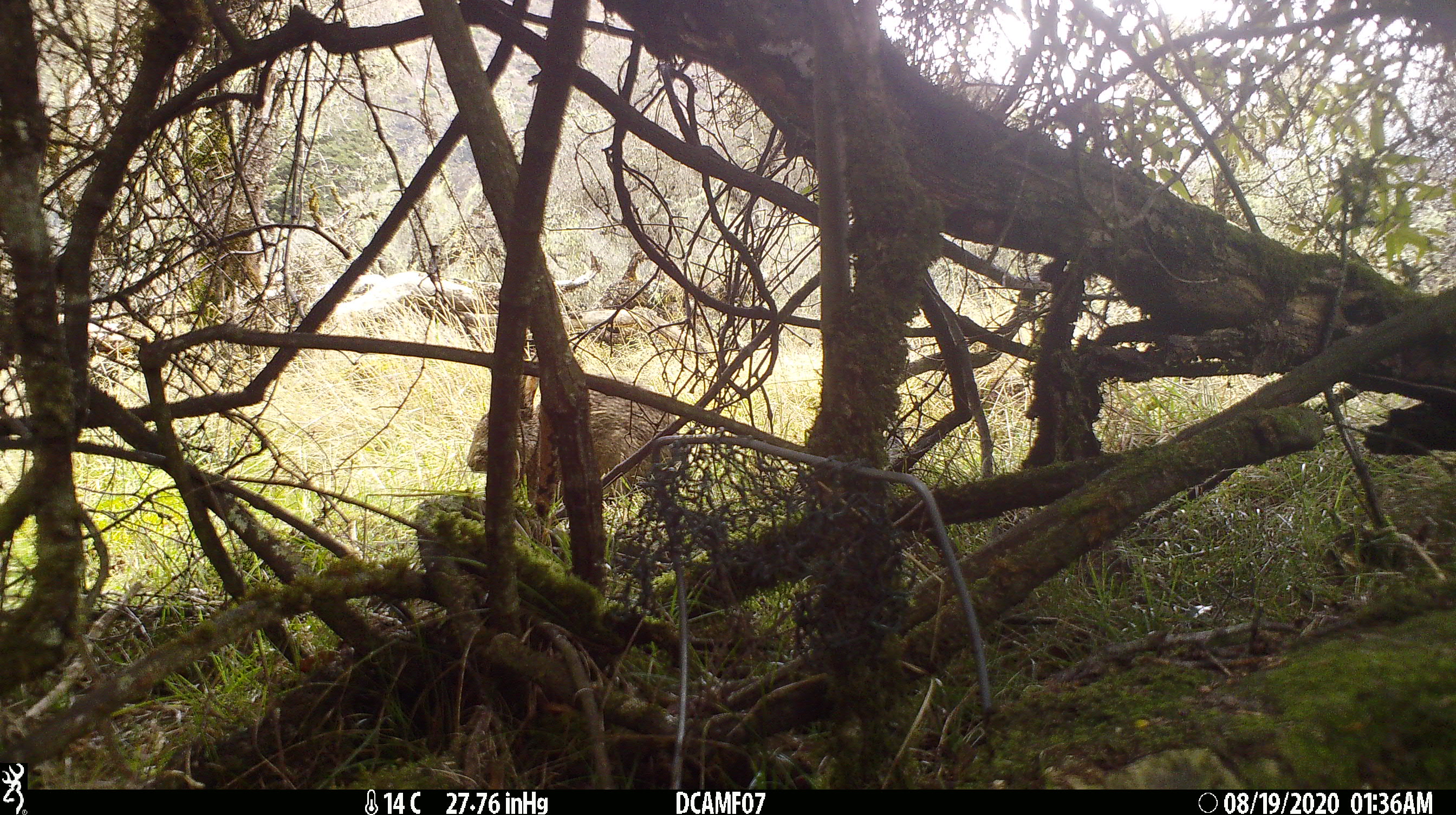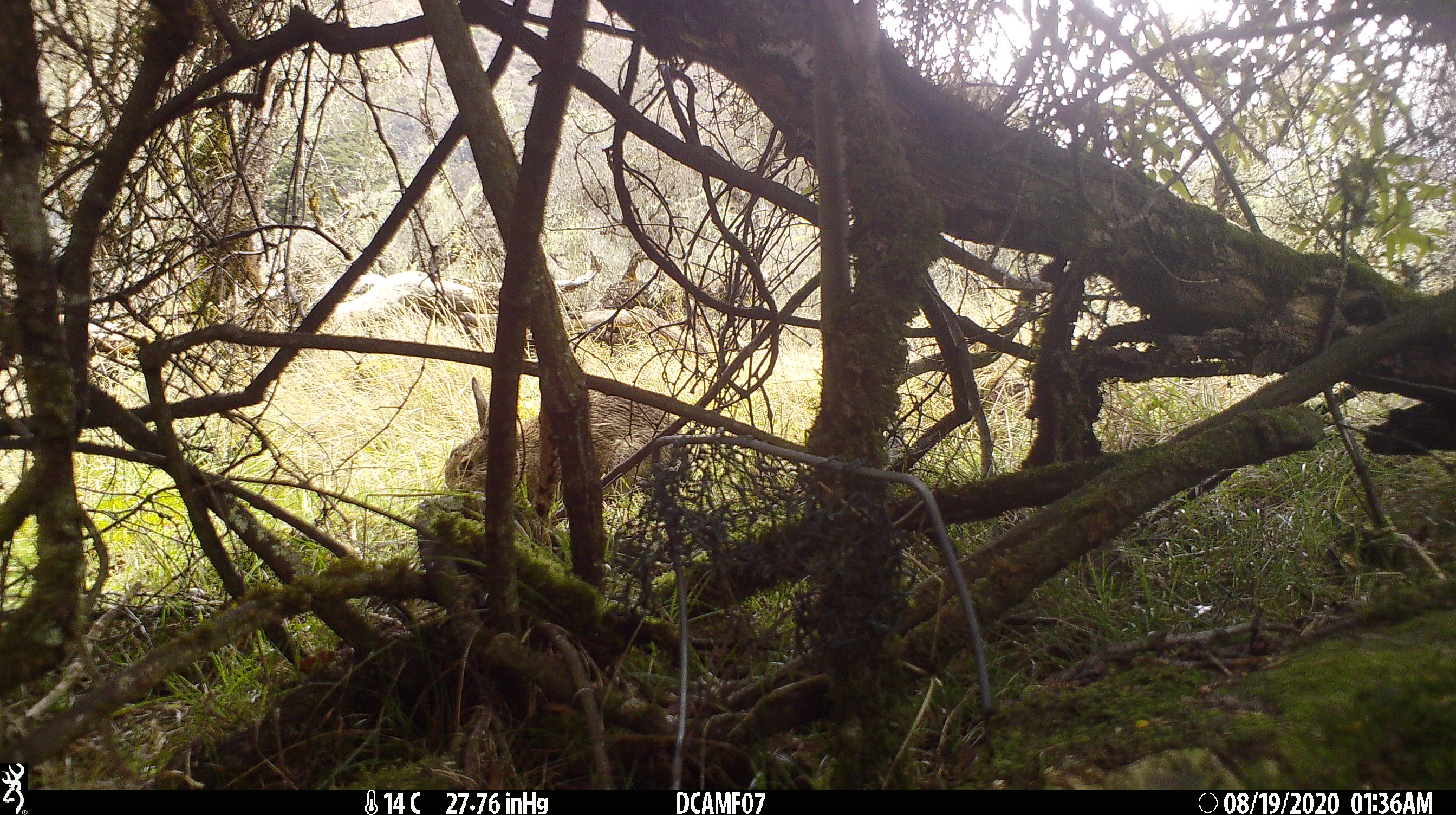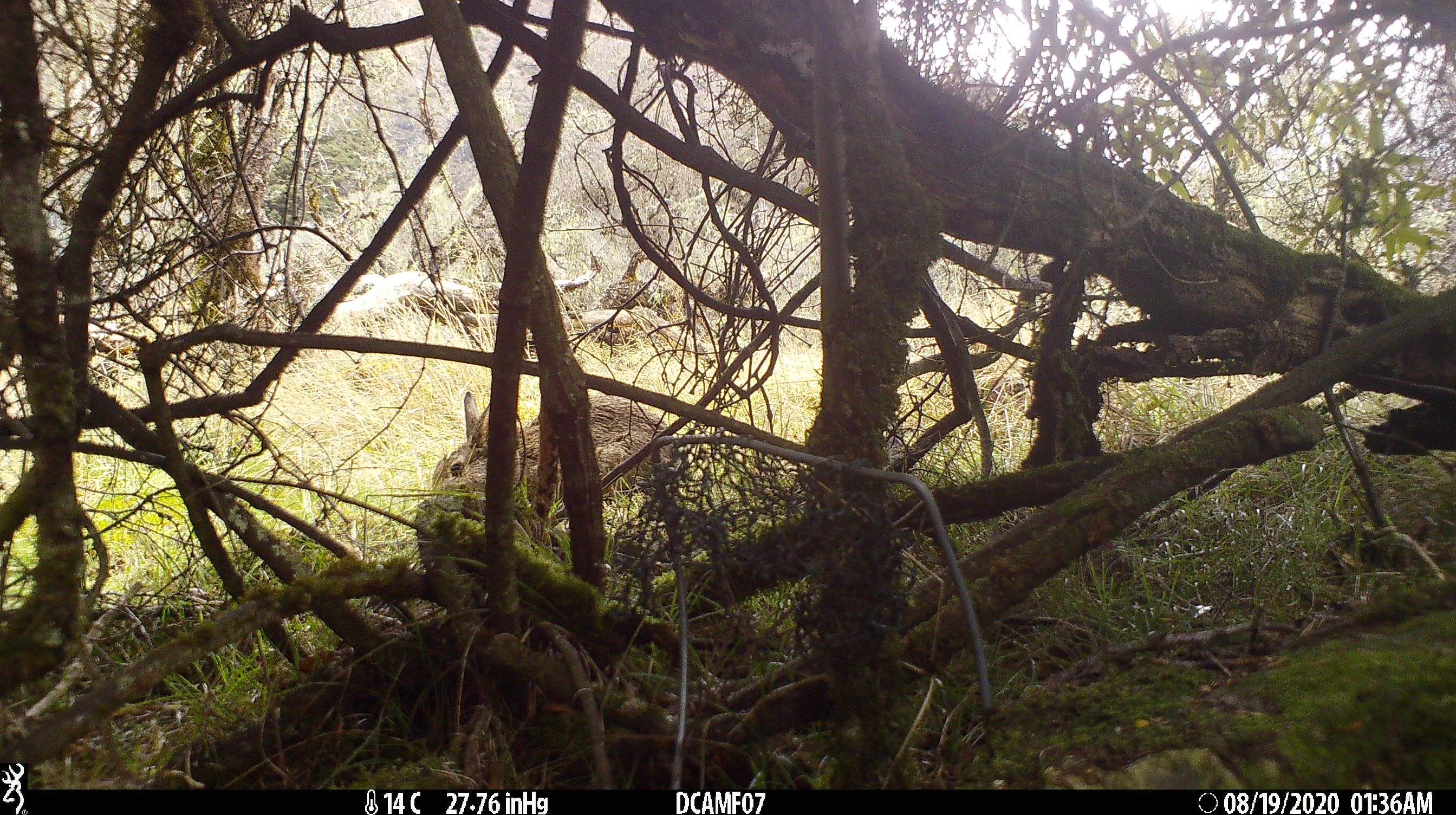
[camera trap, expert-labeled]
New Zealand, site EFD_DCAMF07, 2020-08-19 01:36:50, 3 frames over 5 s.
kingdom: Animalia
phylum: Chordata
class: Mammalia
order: Lagomorpha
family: Leporidae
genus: Oryctolagus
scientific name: Oryctolagus cuniculus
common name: european rabbit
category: rabbit